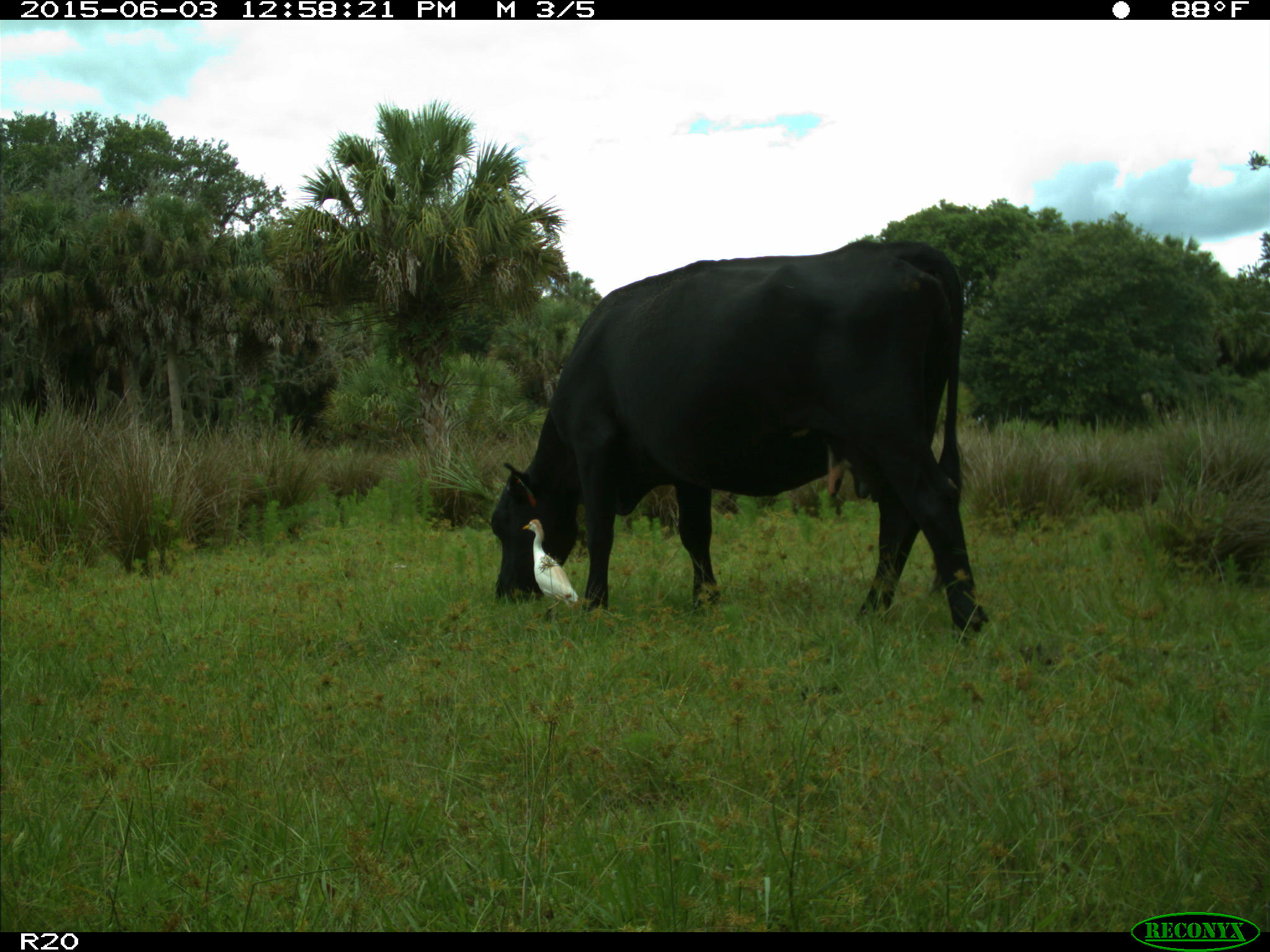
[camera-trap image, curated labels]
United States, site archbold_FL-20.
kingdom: Animalia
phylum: Chordata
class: Mammalia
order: Artiodactyla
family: Bovidae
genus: Bos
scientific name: Bos taurus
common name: domestic cow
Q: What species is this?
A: Bos taurus (domestic cow).